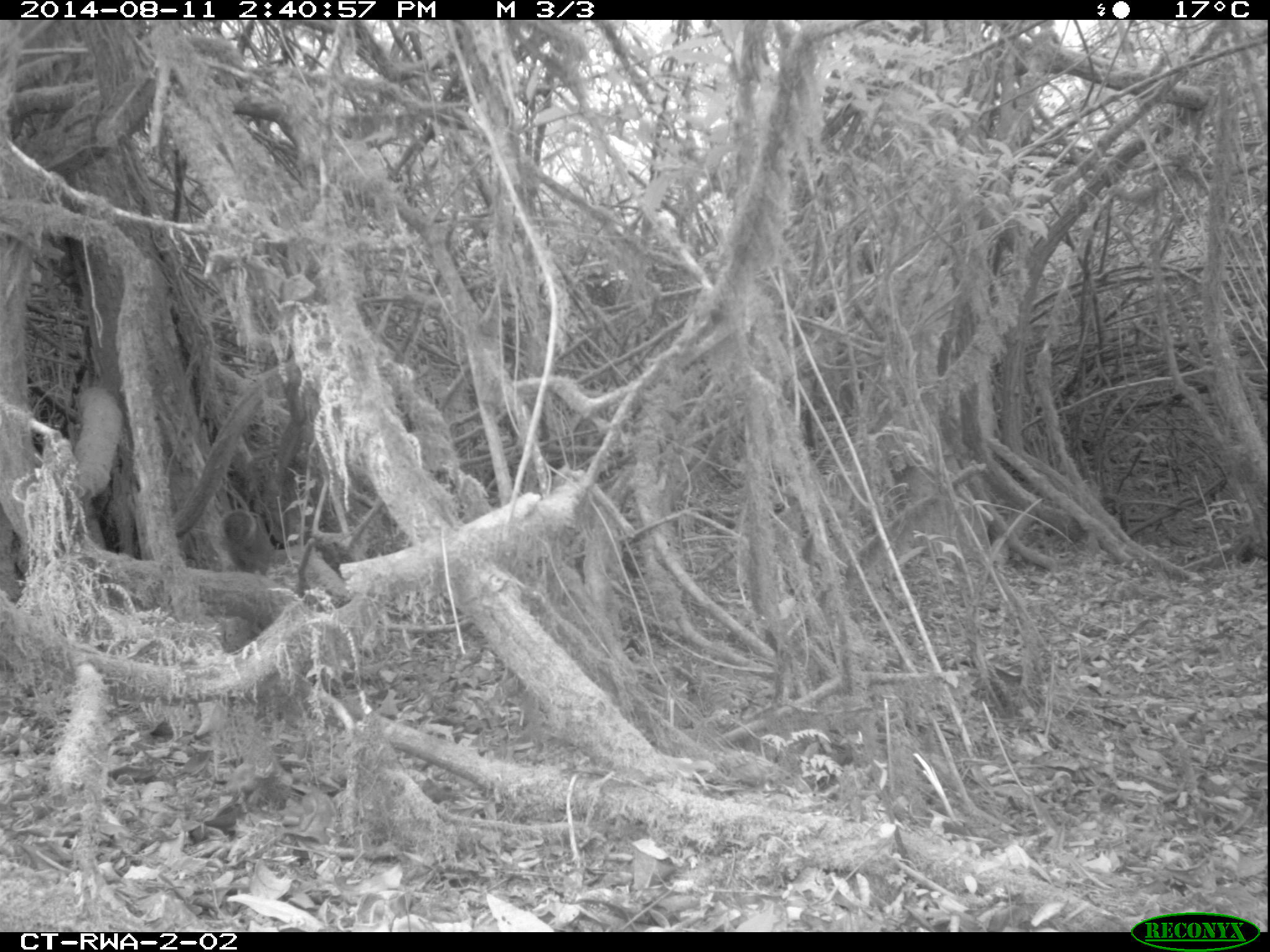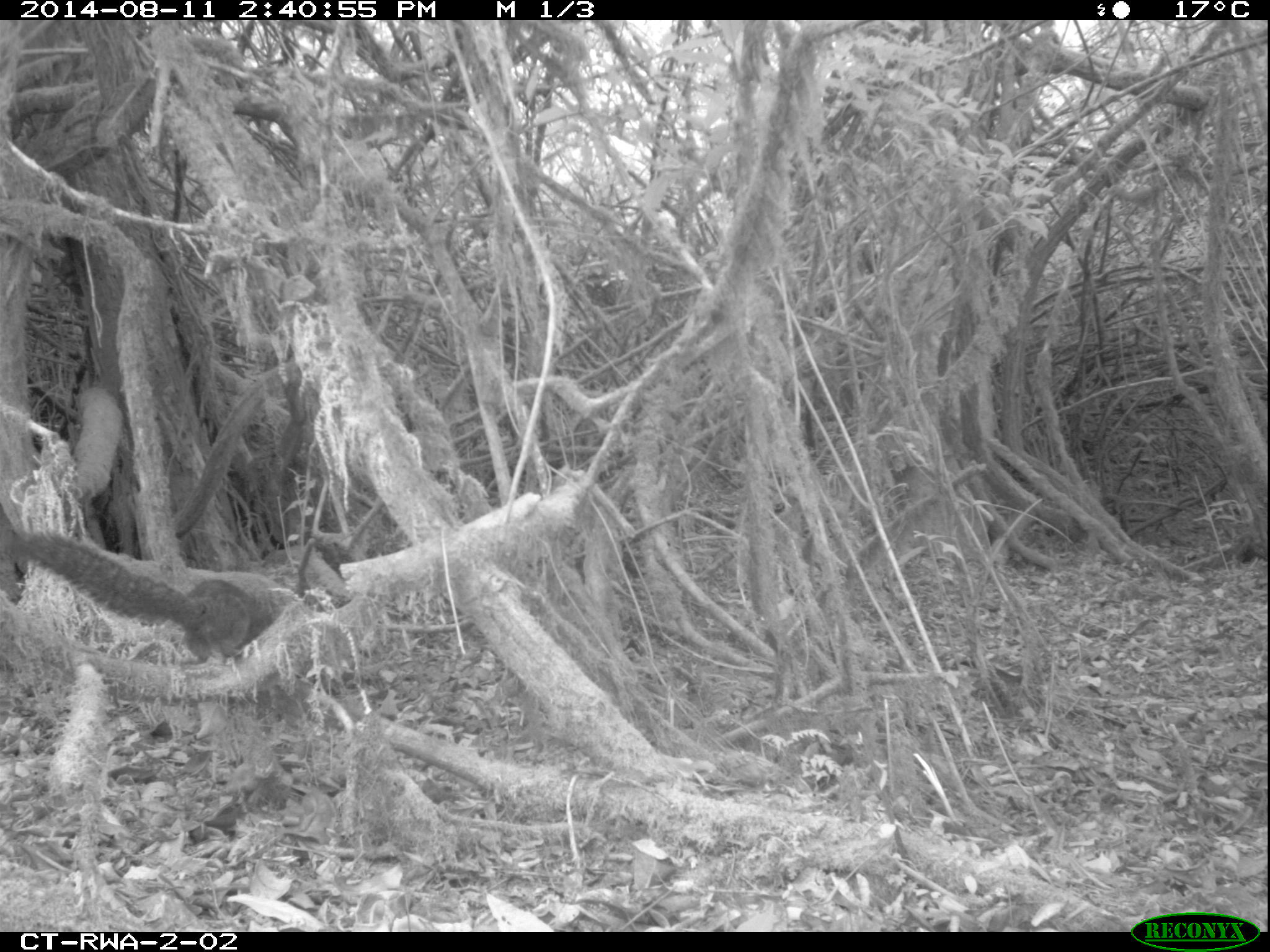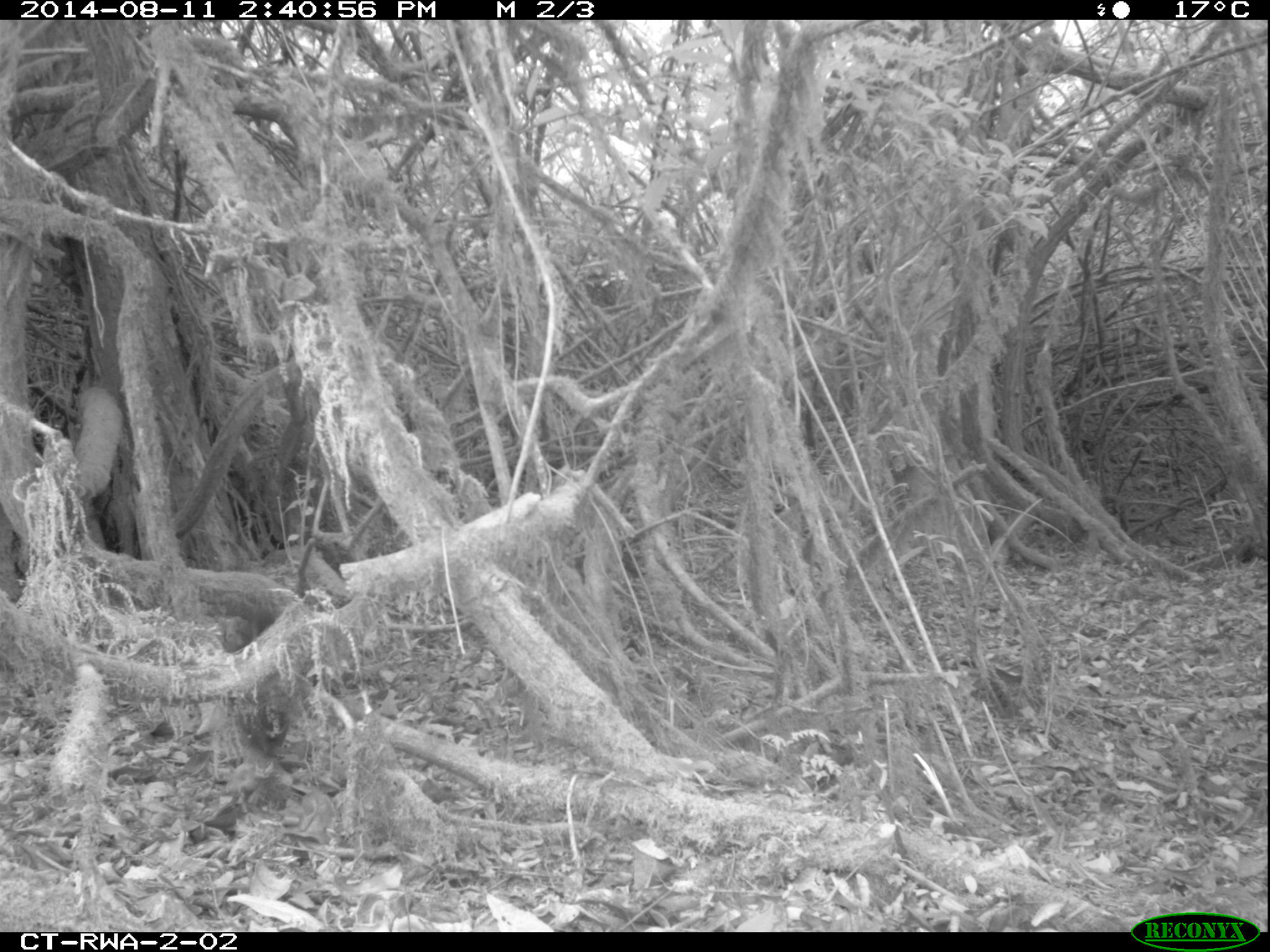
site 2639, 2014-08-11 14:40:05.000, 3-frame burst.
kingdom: Animalia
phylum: Chordata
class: Mammalia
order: Rodentia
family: Sciuridae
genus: Funisciurus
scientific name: Funisciurus carruthersi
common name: carruther's mountain squirrel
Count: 1.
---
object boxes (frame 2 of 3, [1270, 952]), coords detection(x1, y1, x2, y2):
funisciurus carruthersi: detection(7, 527, 272, 662)